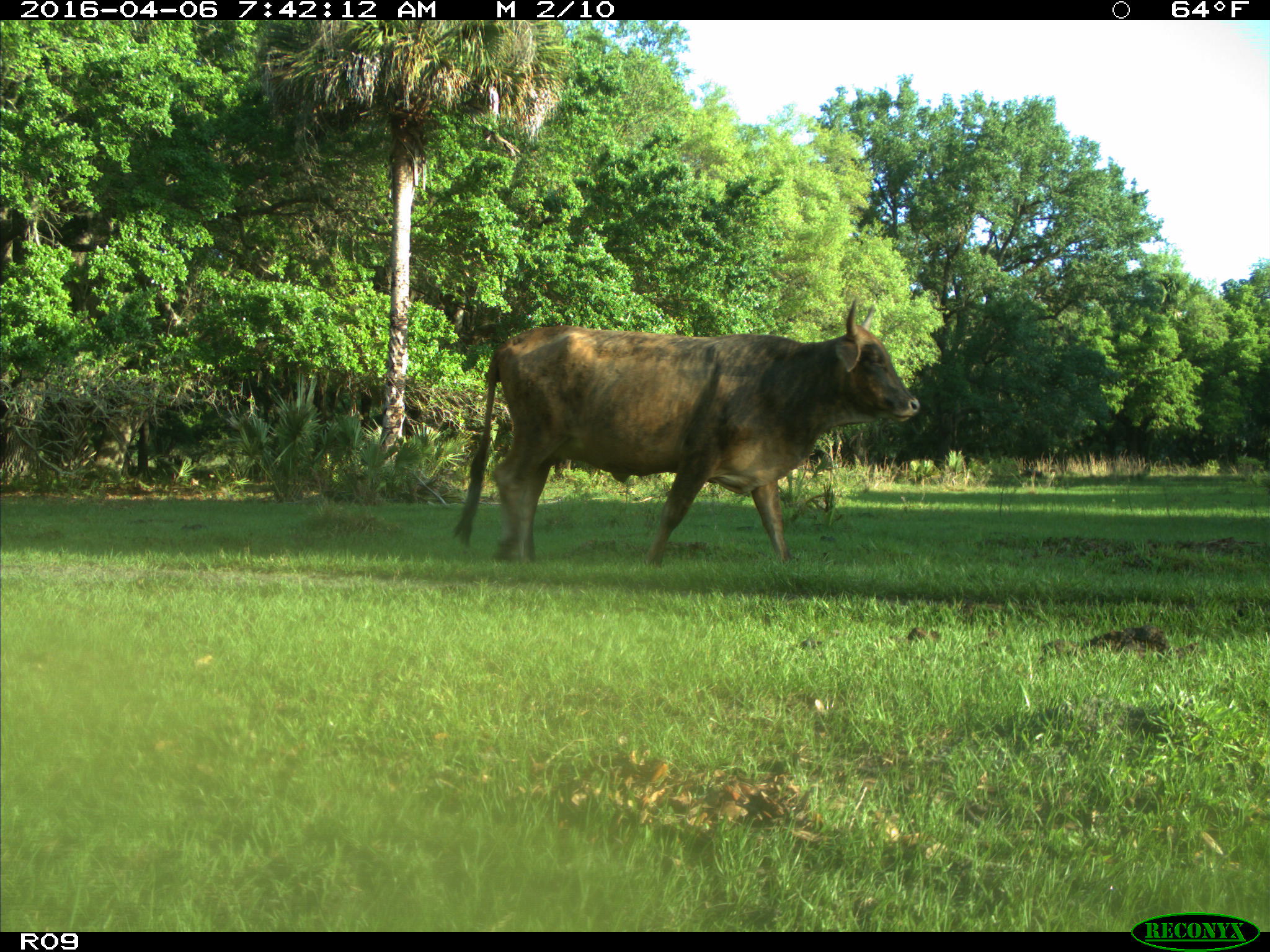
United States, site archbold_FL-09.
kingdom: Animalia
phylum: Chordata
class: Mammalia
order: Artiodactyla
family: Bovidae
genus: Bos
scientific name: Bos taurus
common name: domestic cow